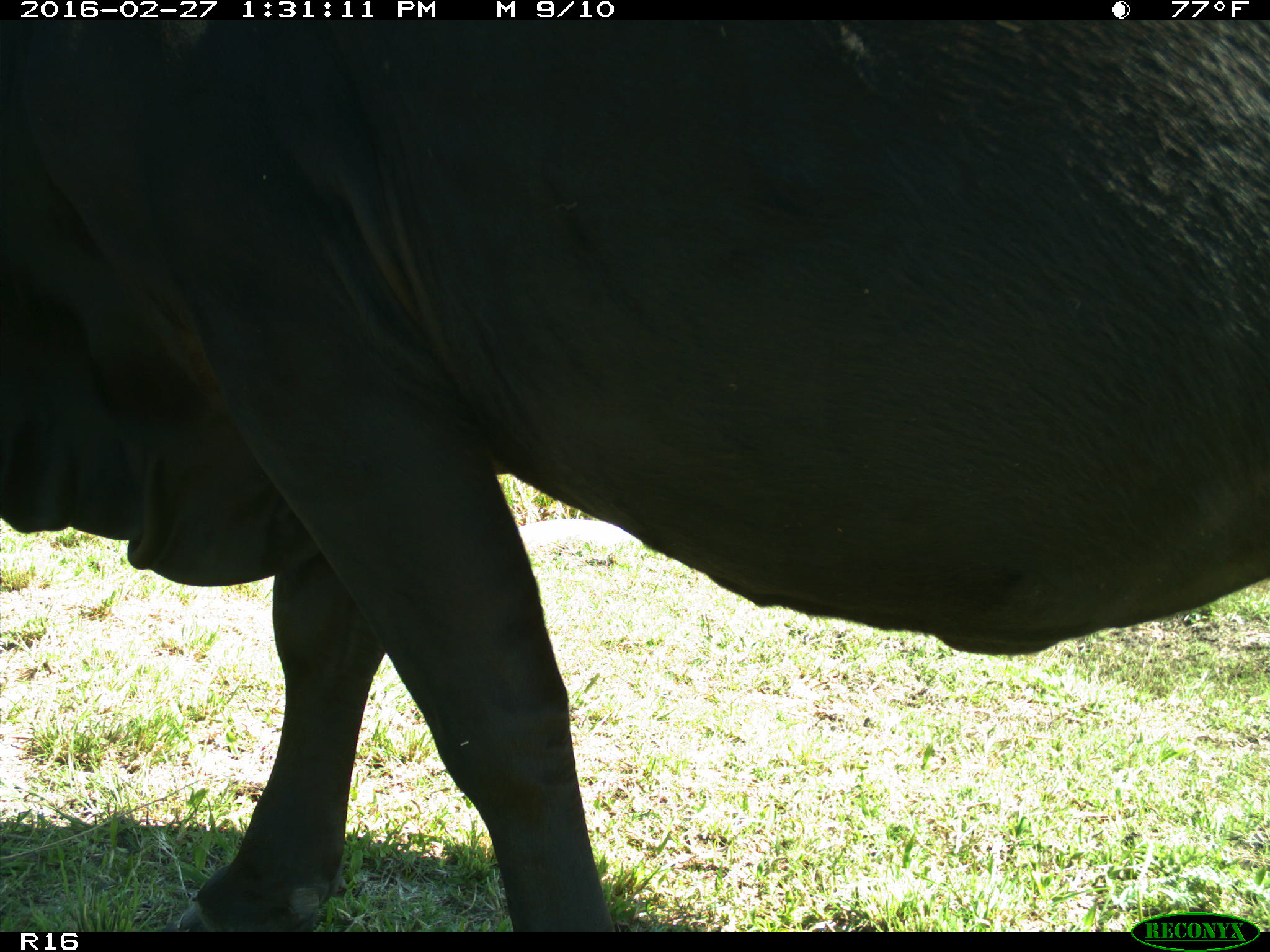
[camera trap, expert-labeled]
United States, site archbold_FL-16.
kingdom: Animalia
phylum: Chordata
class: Mammalia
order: Artiodactyla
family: Bovidae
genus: Bos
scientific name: Bos taurus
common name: domestic cow